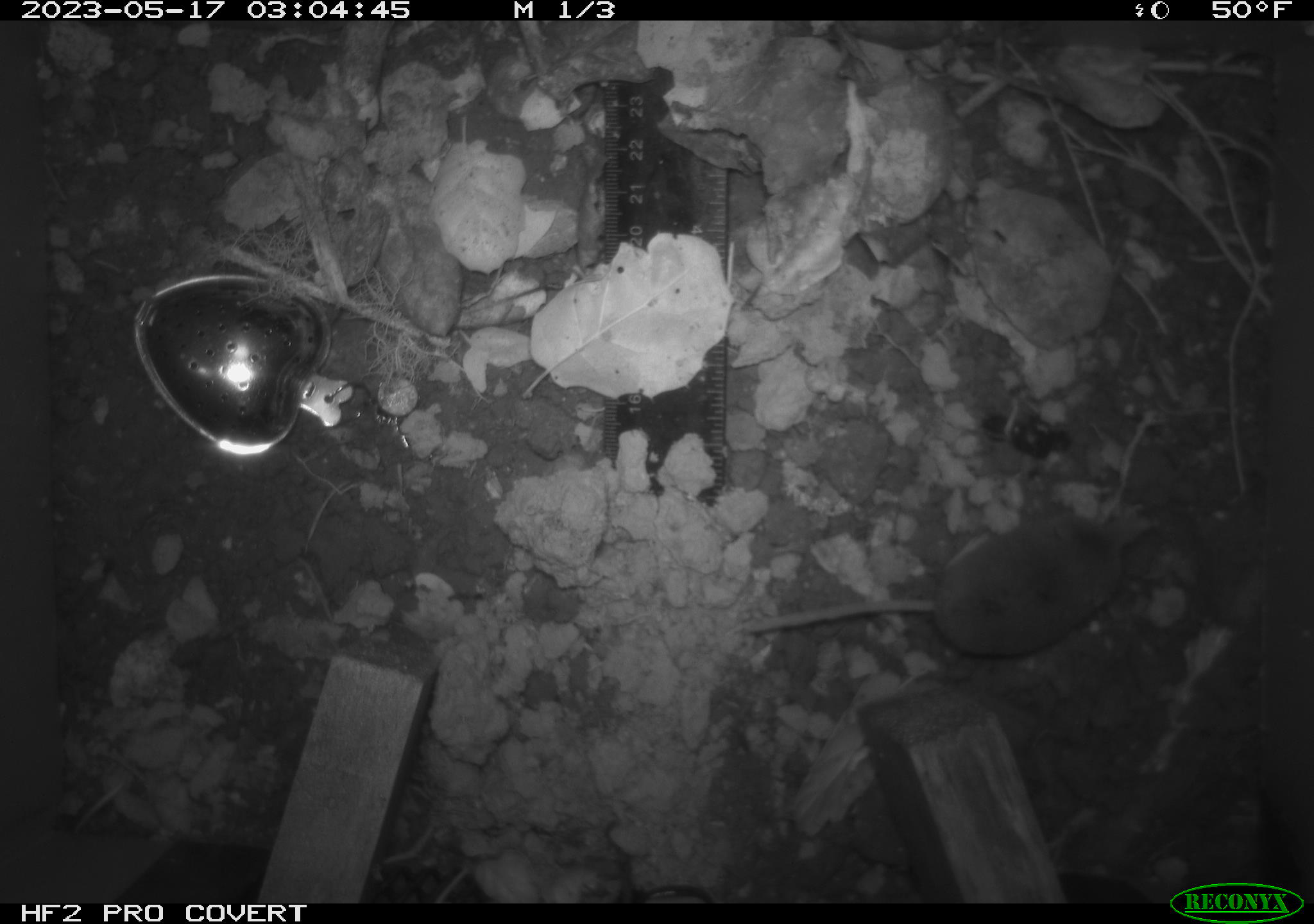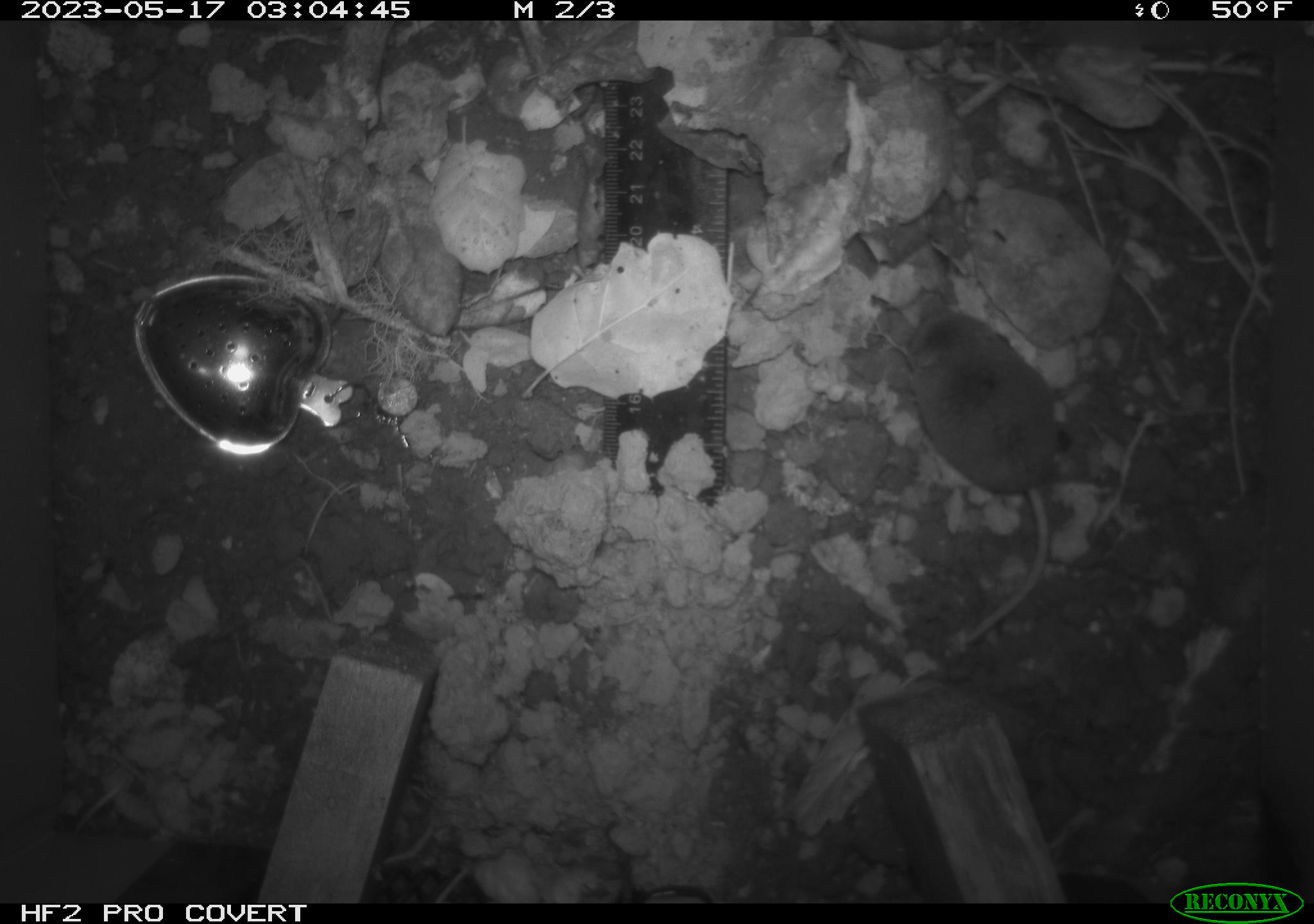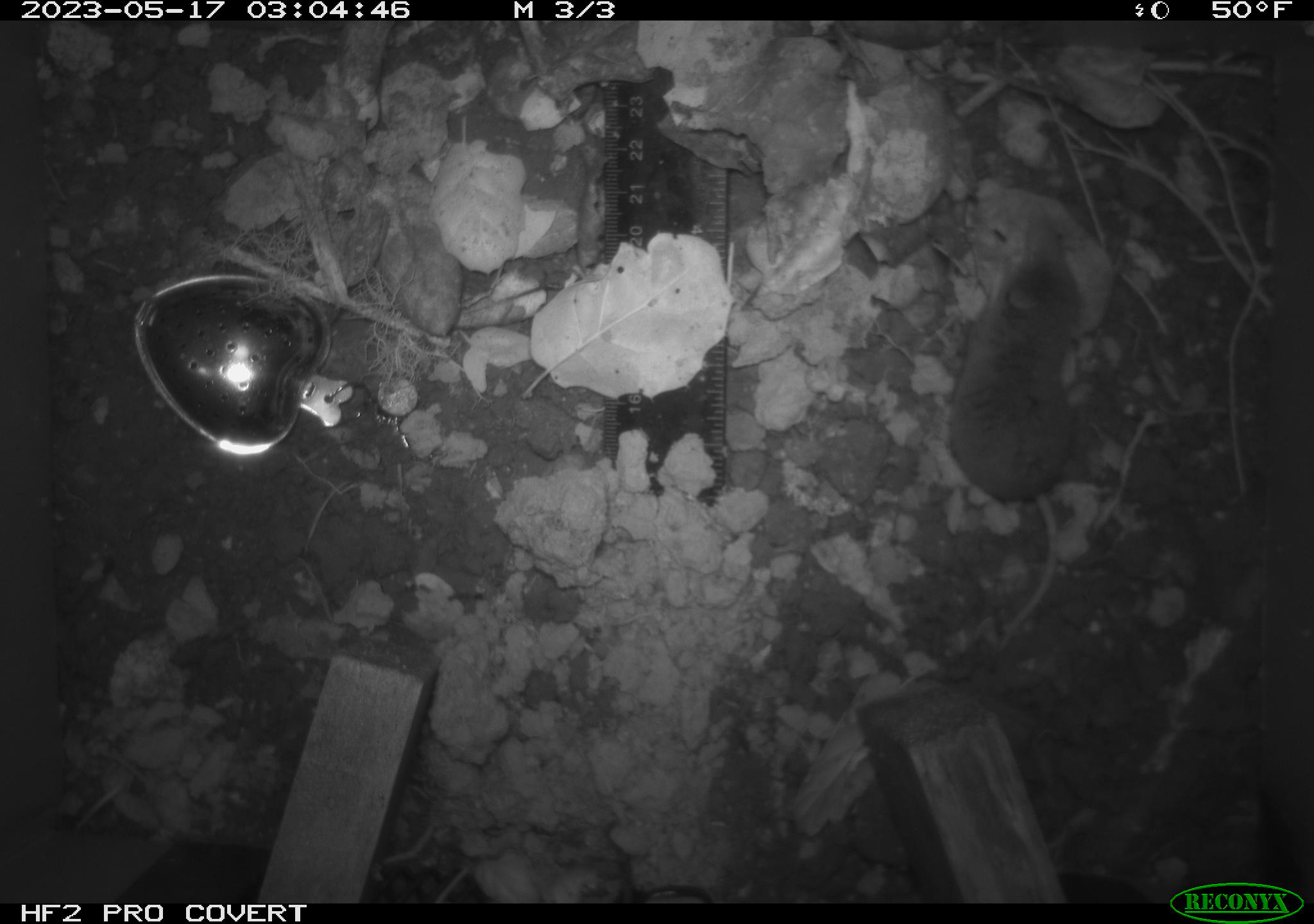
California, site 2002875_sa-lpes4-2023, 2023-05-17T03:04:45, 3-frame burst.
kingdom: Animalia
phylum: Chordata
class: Mammalia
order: Eulipotyphla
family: Soricidae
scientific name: Soricidae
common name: shrews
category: soricidae family